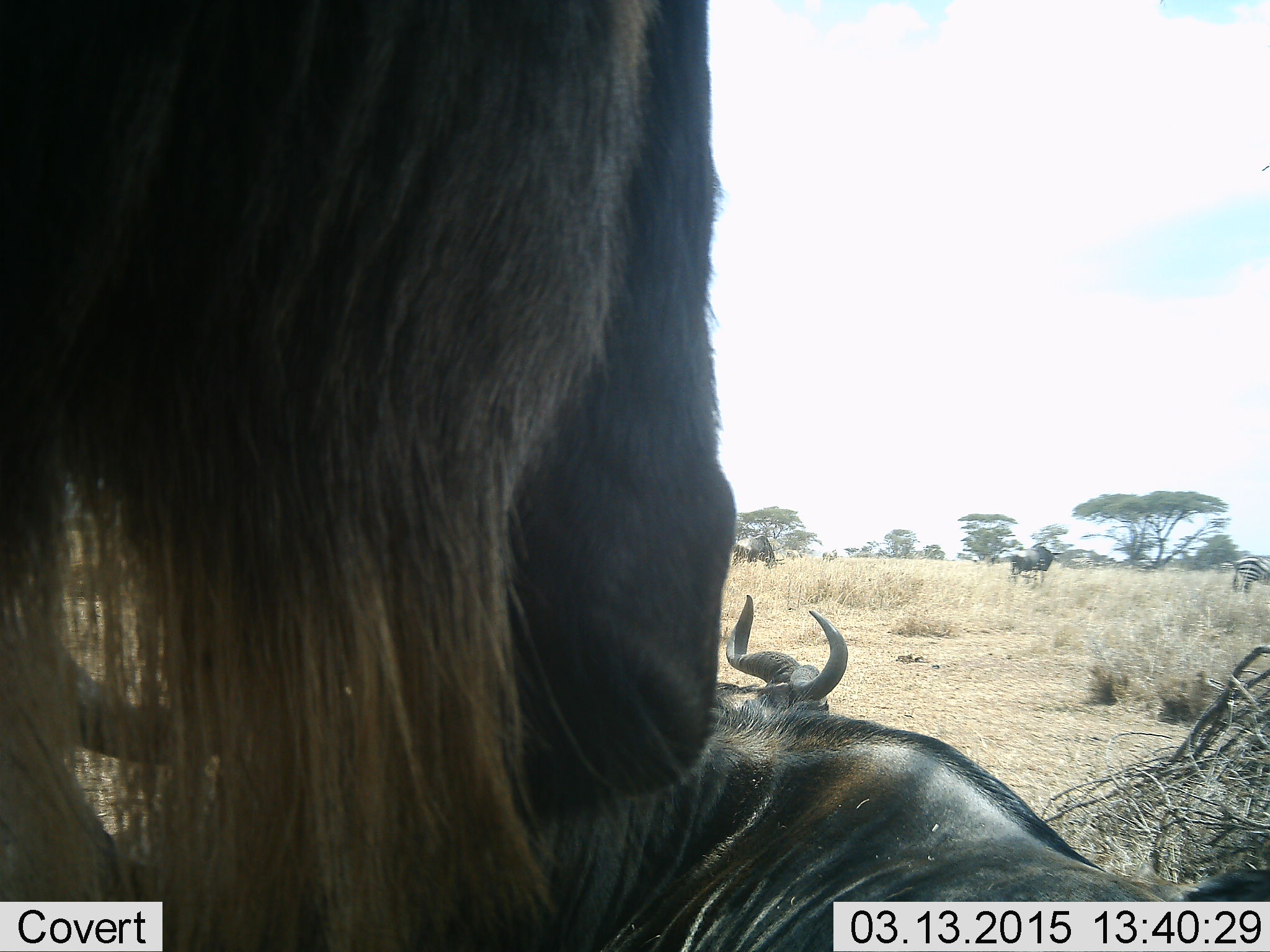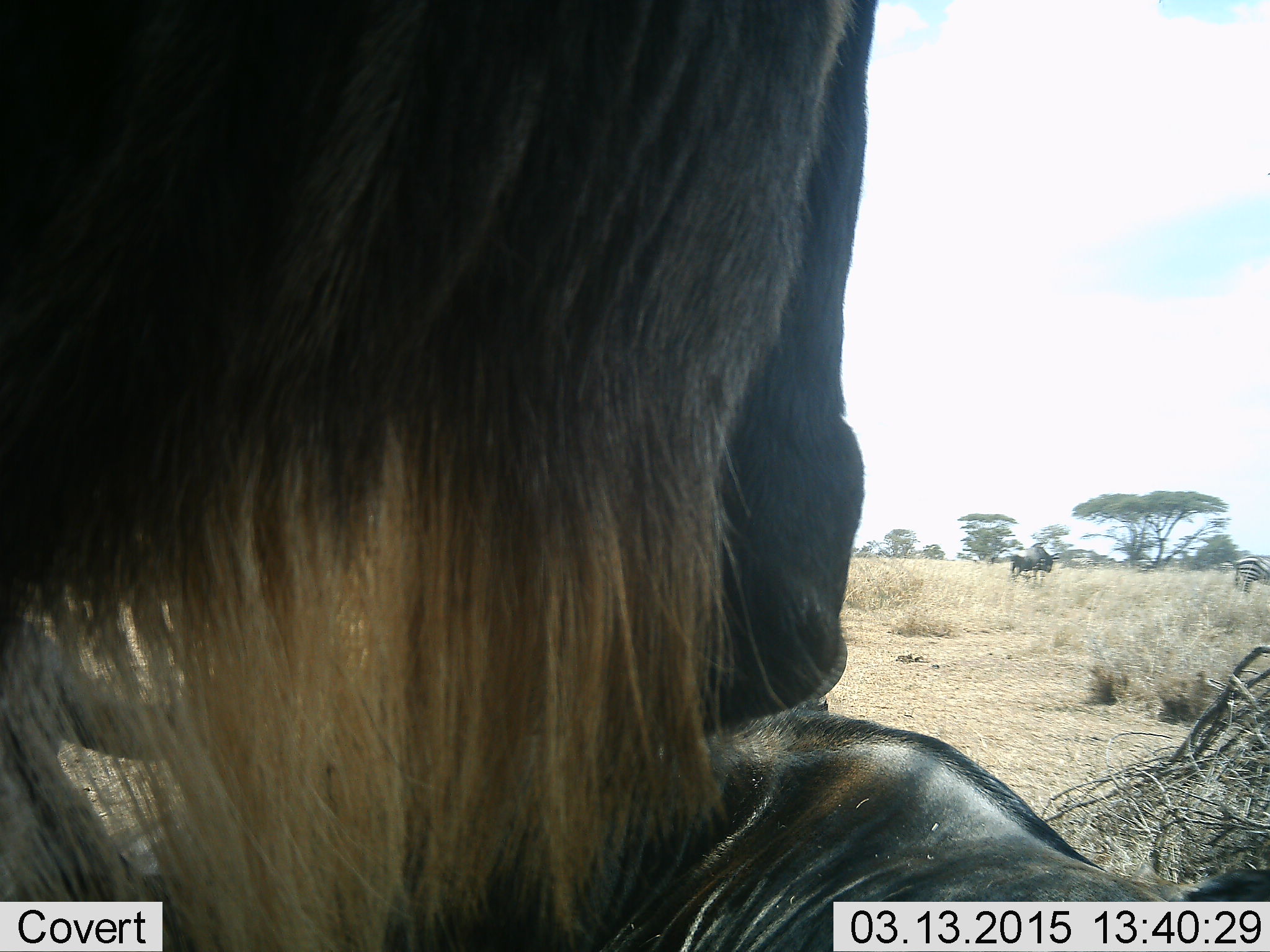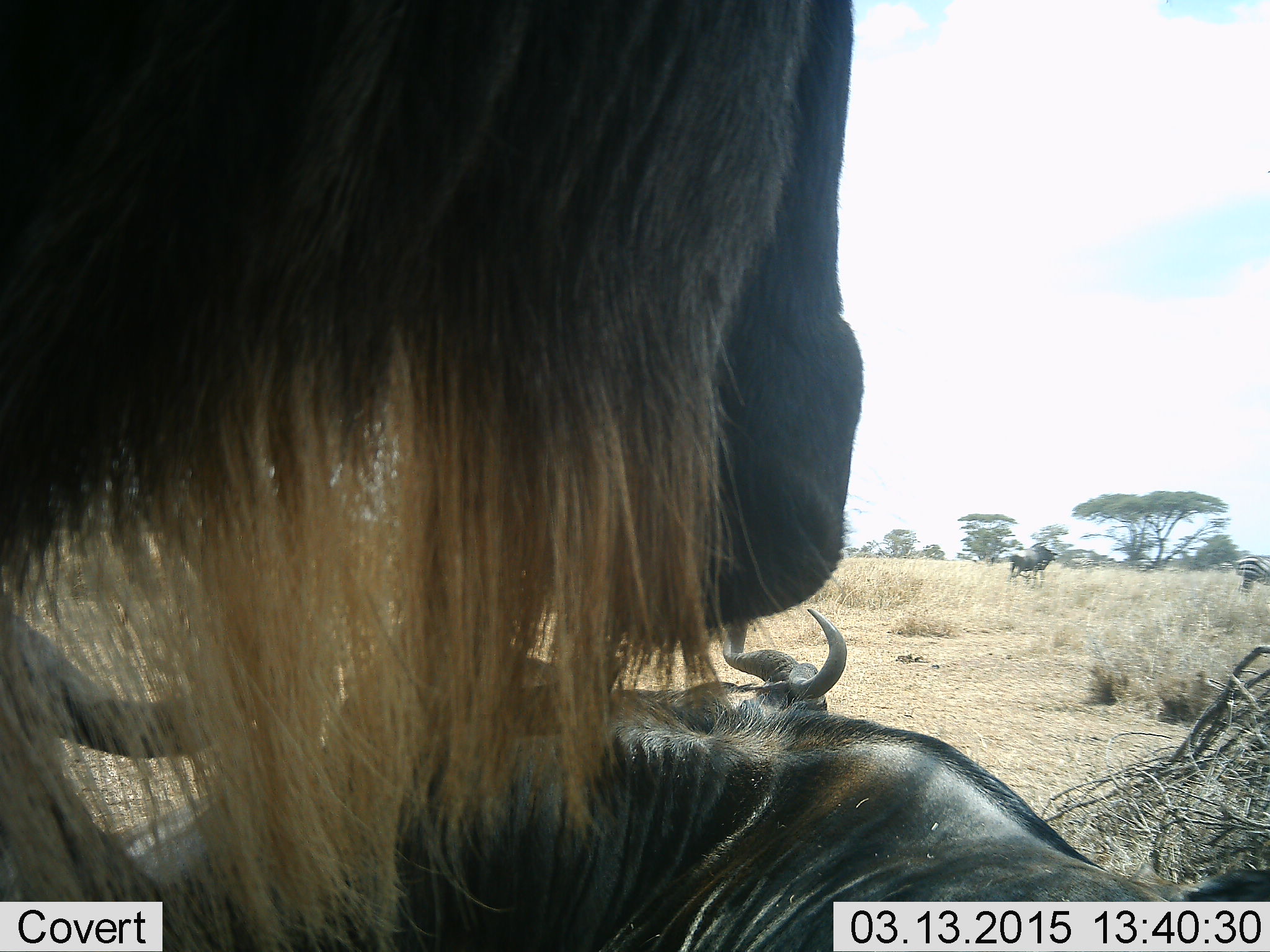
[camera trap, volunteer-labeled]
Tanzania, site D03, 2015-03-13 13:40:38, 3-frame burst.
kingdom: Animalia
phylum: Chordata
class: Mammalia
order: Artiodactyla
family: Bovidae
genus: Connochaetes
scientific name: Connochaetes taurinus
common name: blue wildebeest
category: wildebeest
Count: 4.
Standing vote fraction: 75%.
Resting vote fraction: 81%.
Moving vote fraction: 12%.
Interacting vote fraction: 0%.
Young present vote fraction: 0%.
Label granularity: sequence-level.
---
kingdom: Animalia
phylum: Chordata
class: Mammalia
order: Perissodactyla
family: Equidae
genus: Equus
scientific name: Equus quagga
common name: plains zebra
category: zebra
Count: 1.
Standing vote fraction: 70%.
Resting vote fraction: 0%.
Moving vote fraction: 0%.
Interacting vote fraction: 0%.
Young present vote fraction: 0%.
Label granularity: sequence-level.